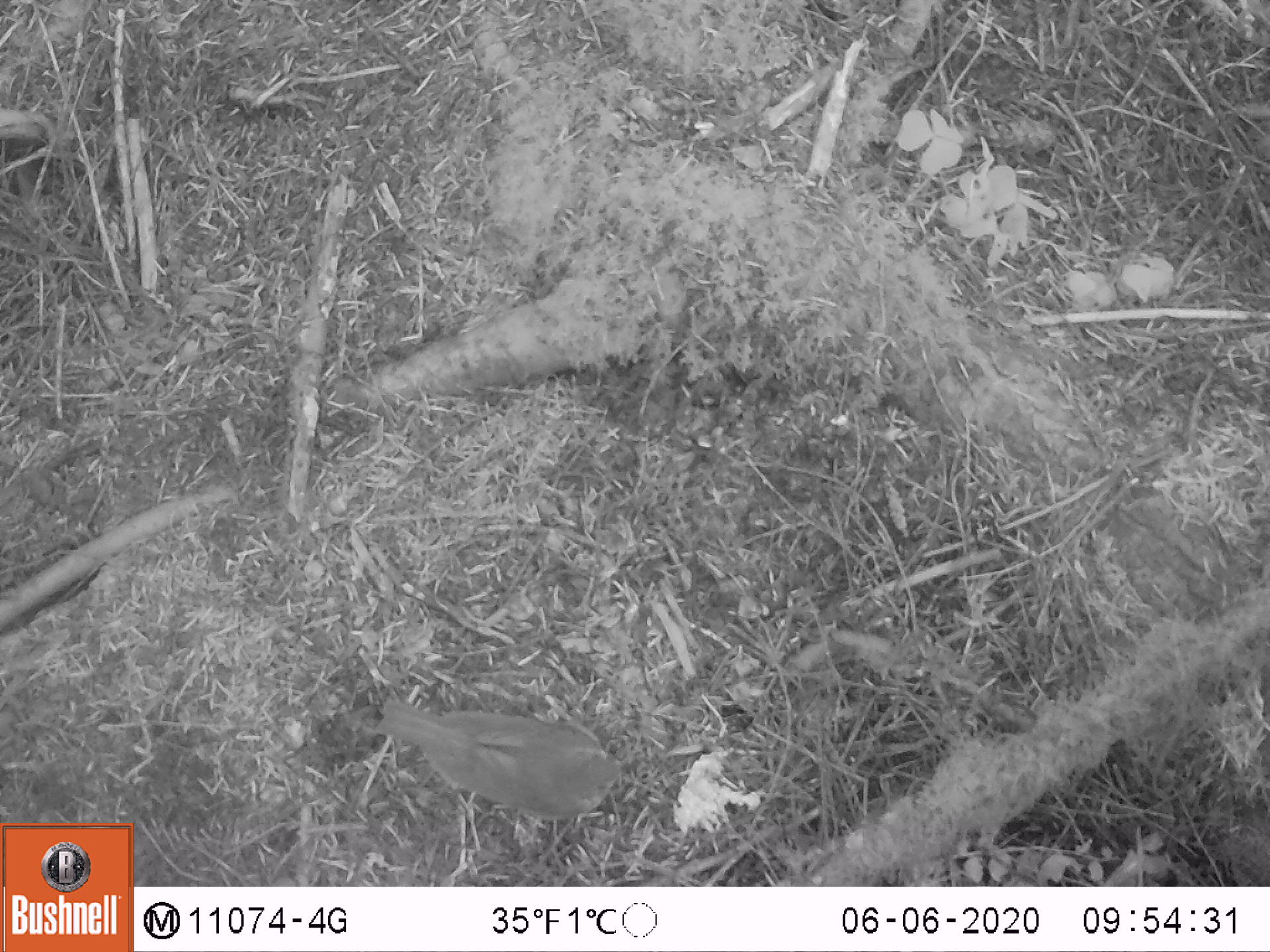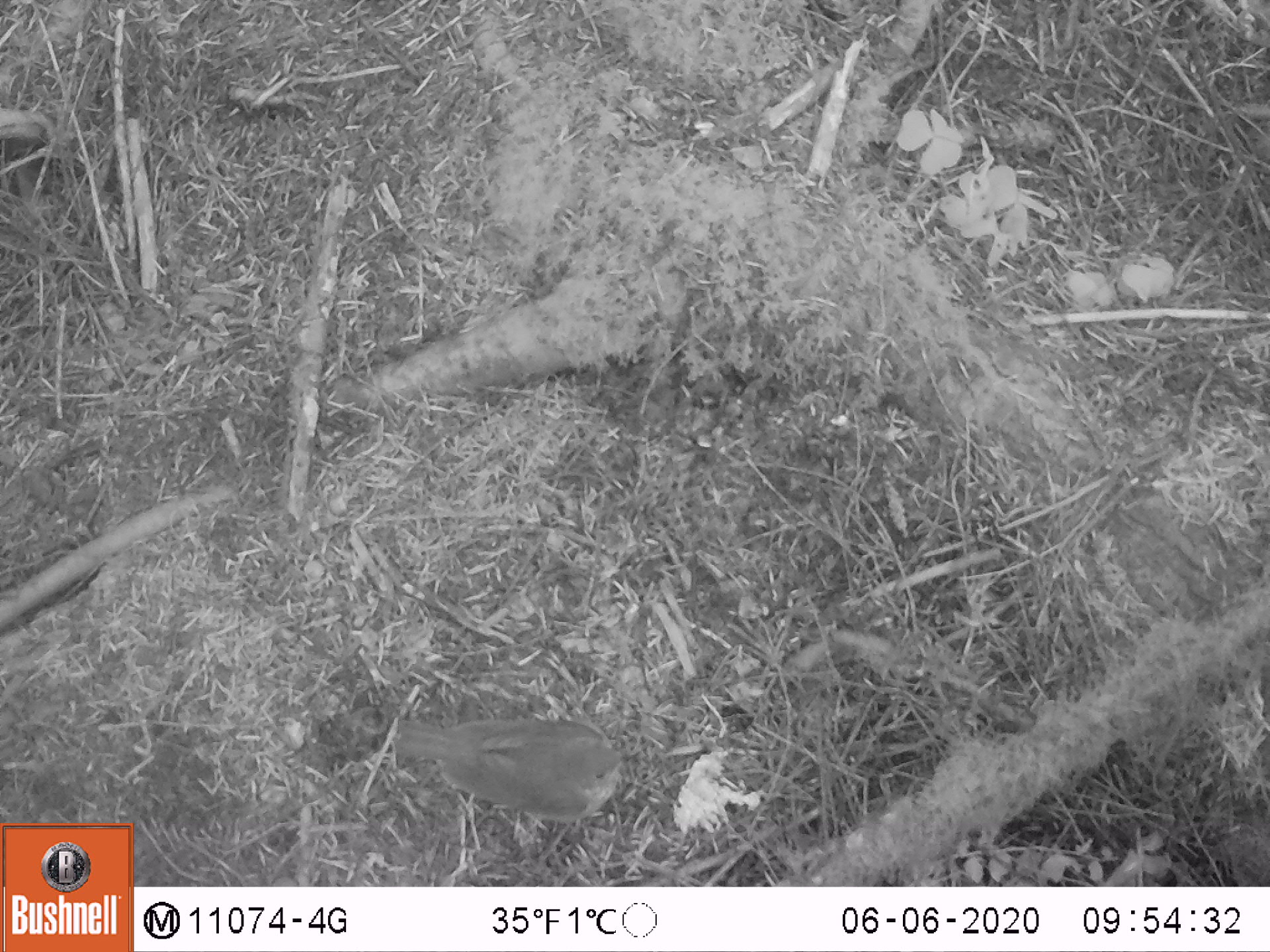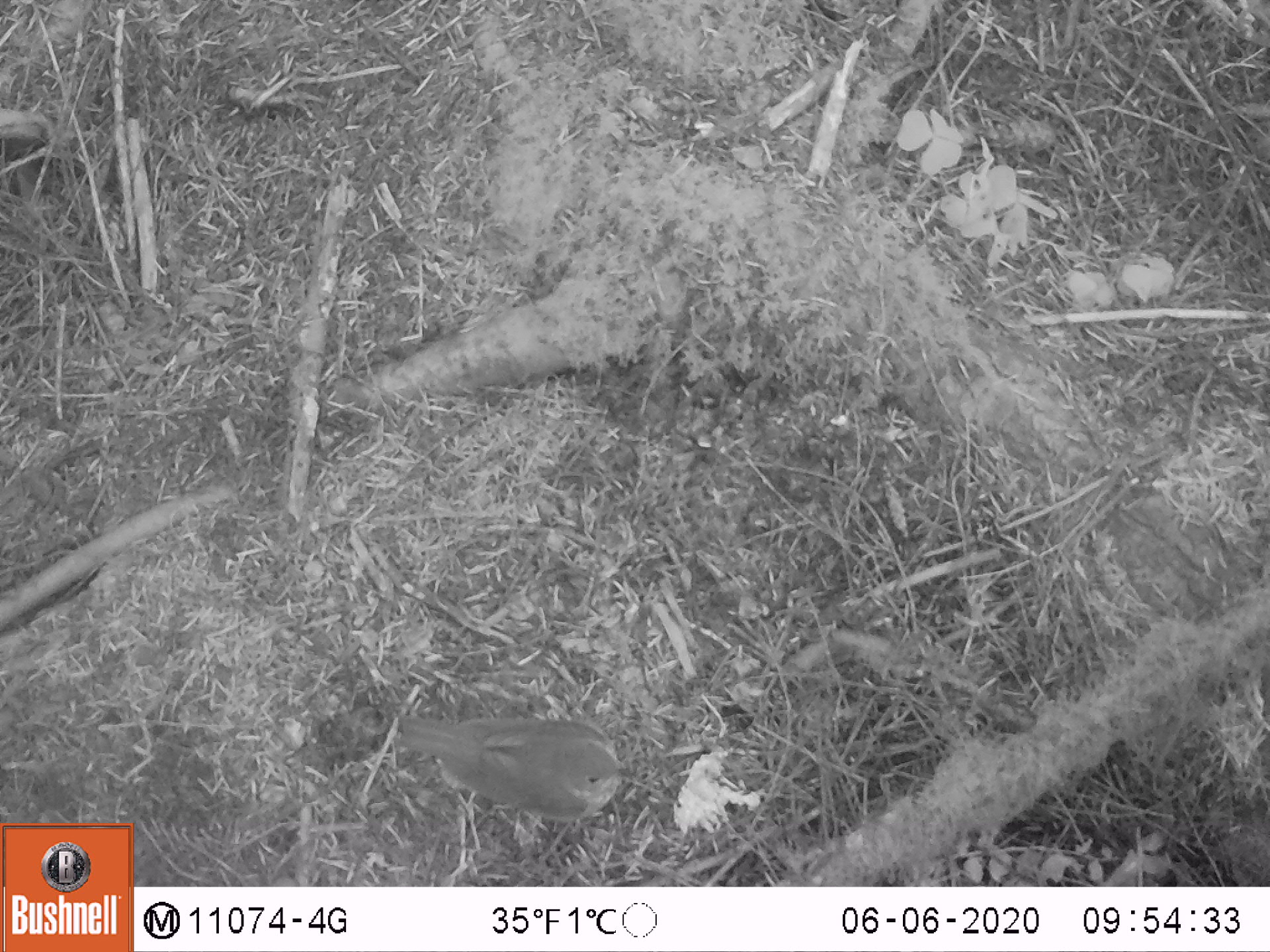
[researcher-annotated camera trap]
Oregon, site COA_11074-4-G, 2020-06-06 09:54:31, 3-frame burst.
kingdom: Animalia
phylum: Chordata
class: Aves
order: Passeriformes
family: Turdidae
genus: Catharus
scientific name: Catharus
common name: brown thrushes and nightingale-thrushes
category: catharus species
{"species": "catharus species (brown thrushes and nightingale-thrushes) (Catharus)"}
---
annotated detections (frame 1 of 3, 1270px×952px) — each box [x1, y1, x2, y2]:
catharus species: [360, 681, 640, 833]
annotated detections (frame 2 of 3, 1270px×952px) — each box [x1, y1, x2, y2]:
catharus species: [380, 705, 656, 835]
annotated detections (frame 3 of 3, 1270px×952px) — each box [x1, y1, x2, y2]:
catharus species: [382, 701, 645, 841]